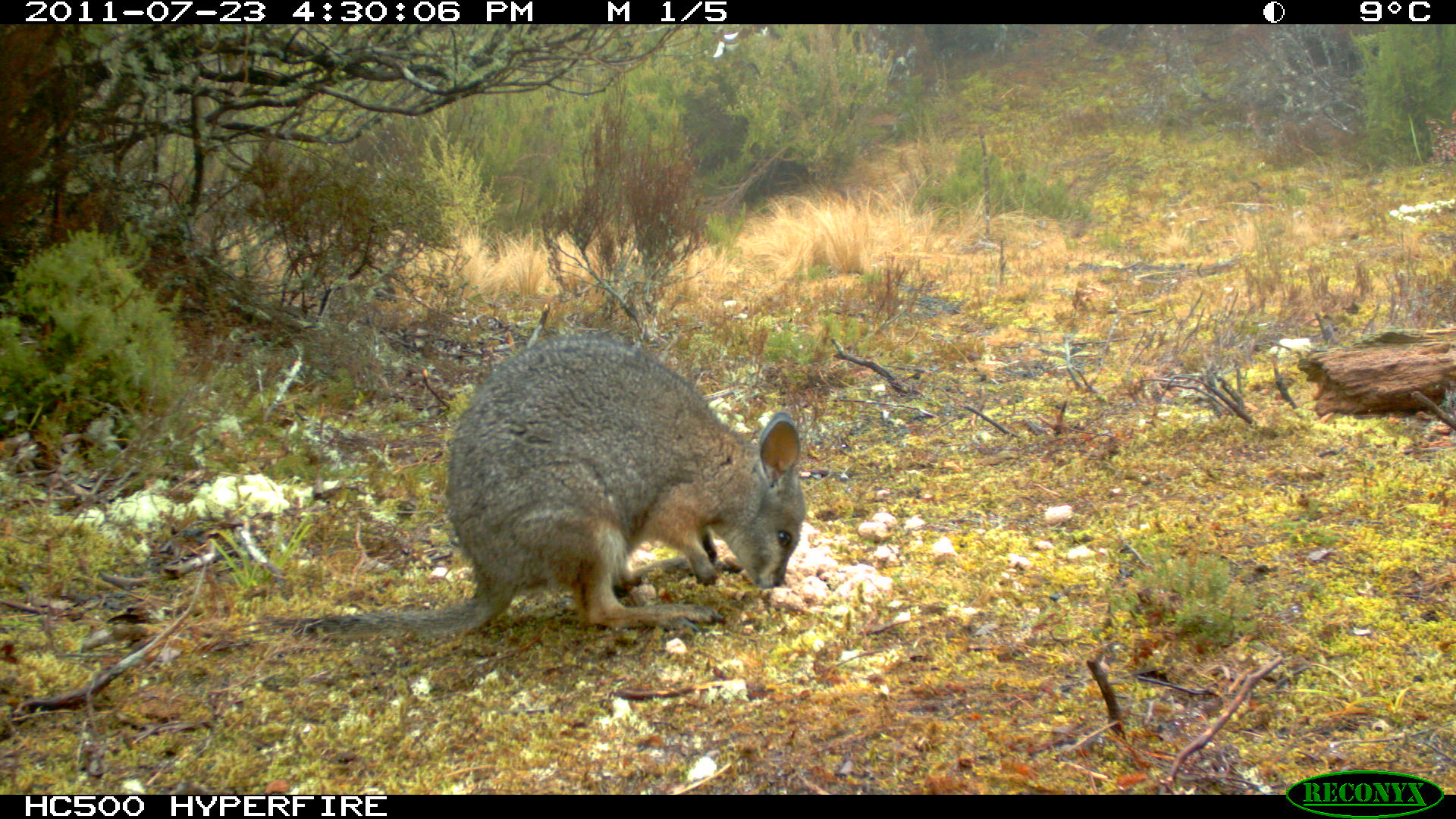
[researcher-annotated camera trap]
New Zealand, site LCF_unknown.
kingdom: Animalia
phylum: Chordata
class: Mammalia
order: Diprotodontia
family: Macropodidae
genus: Notamacropus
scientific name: Notamacropus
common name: wallaby